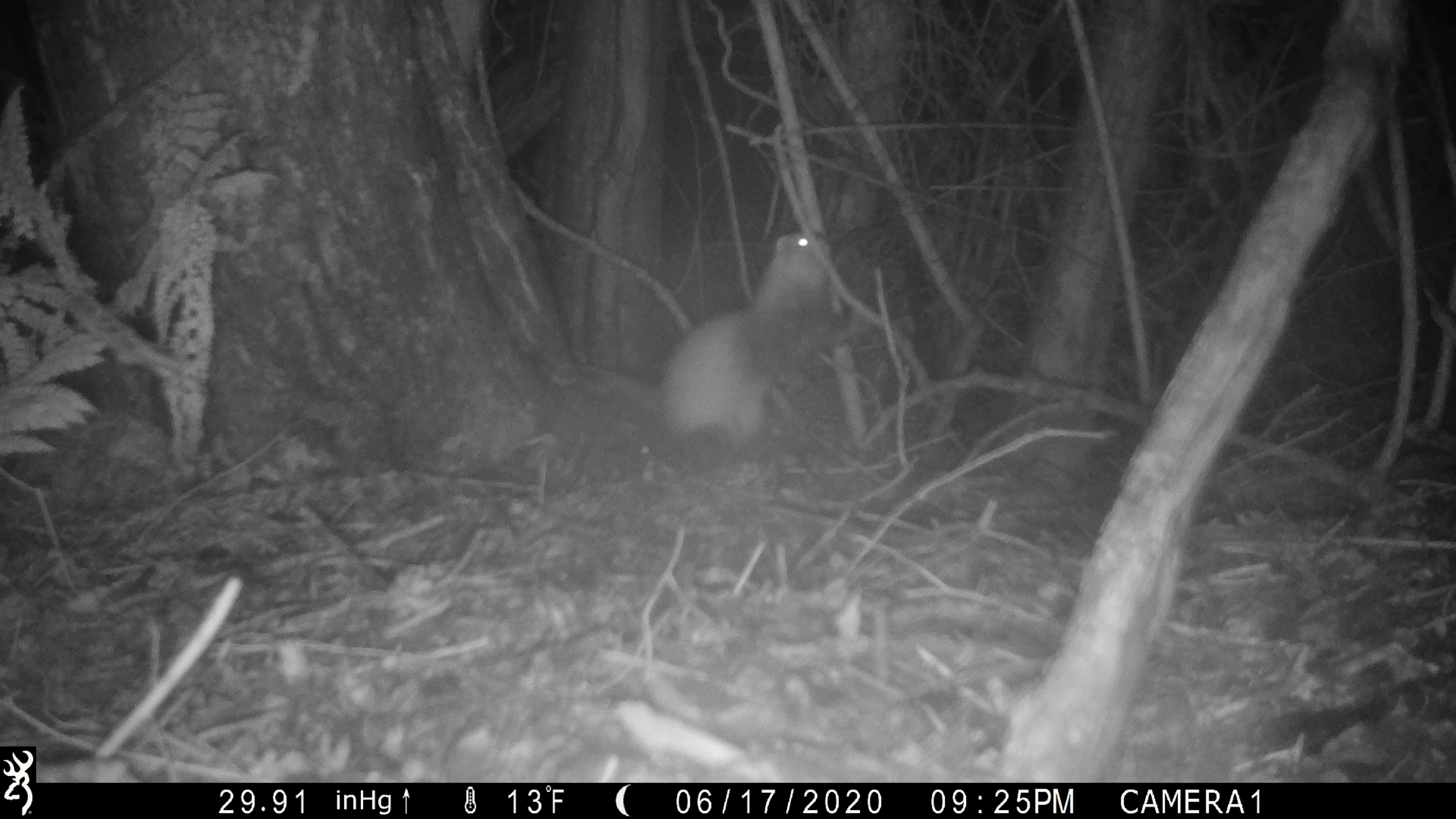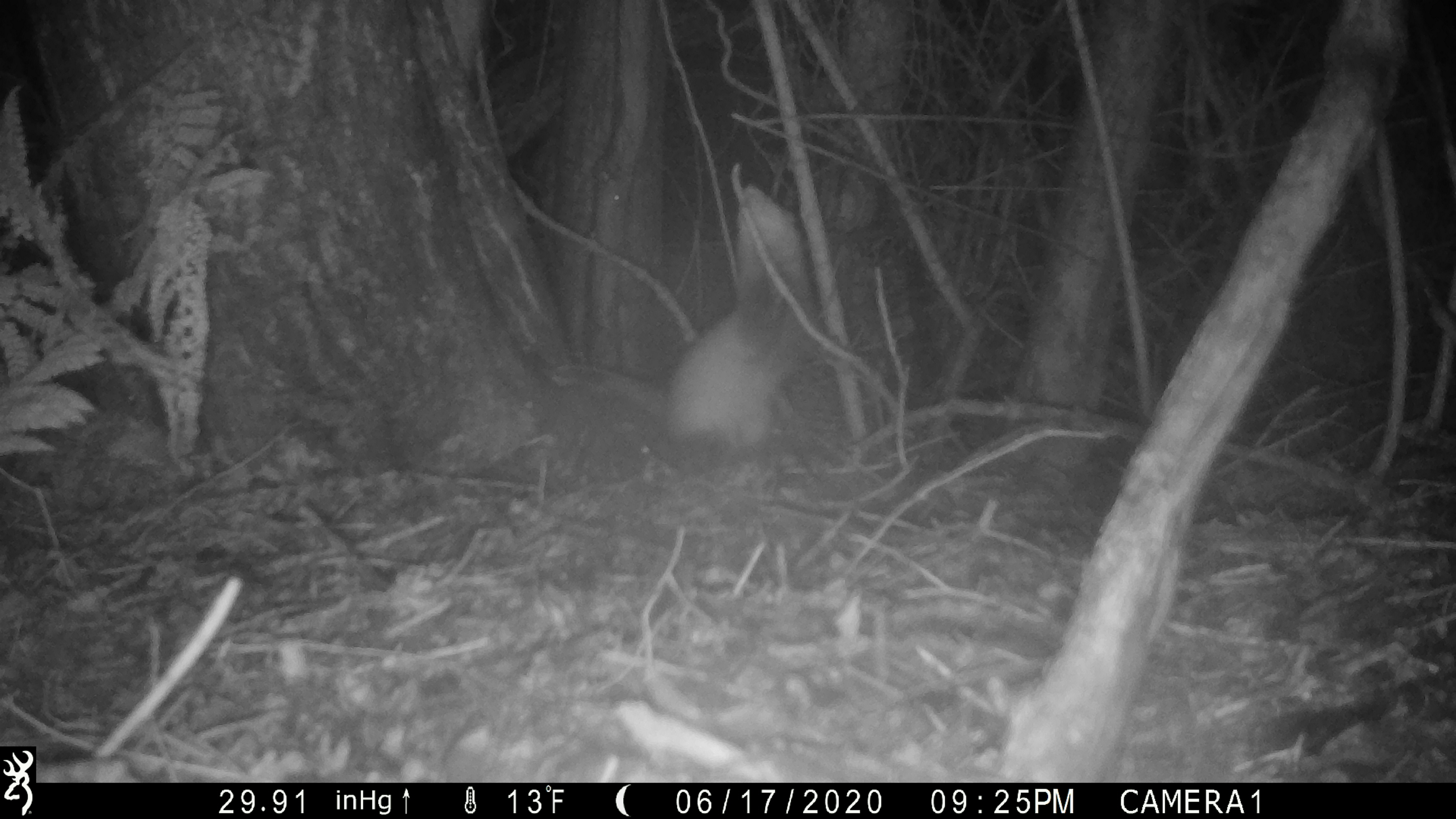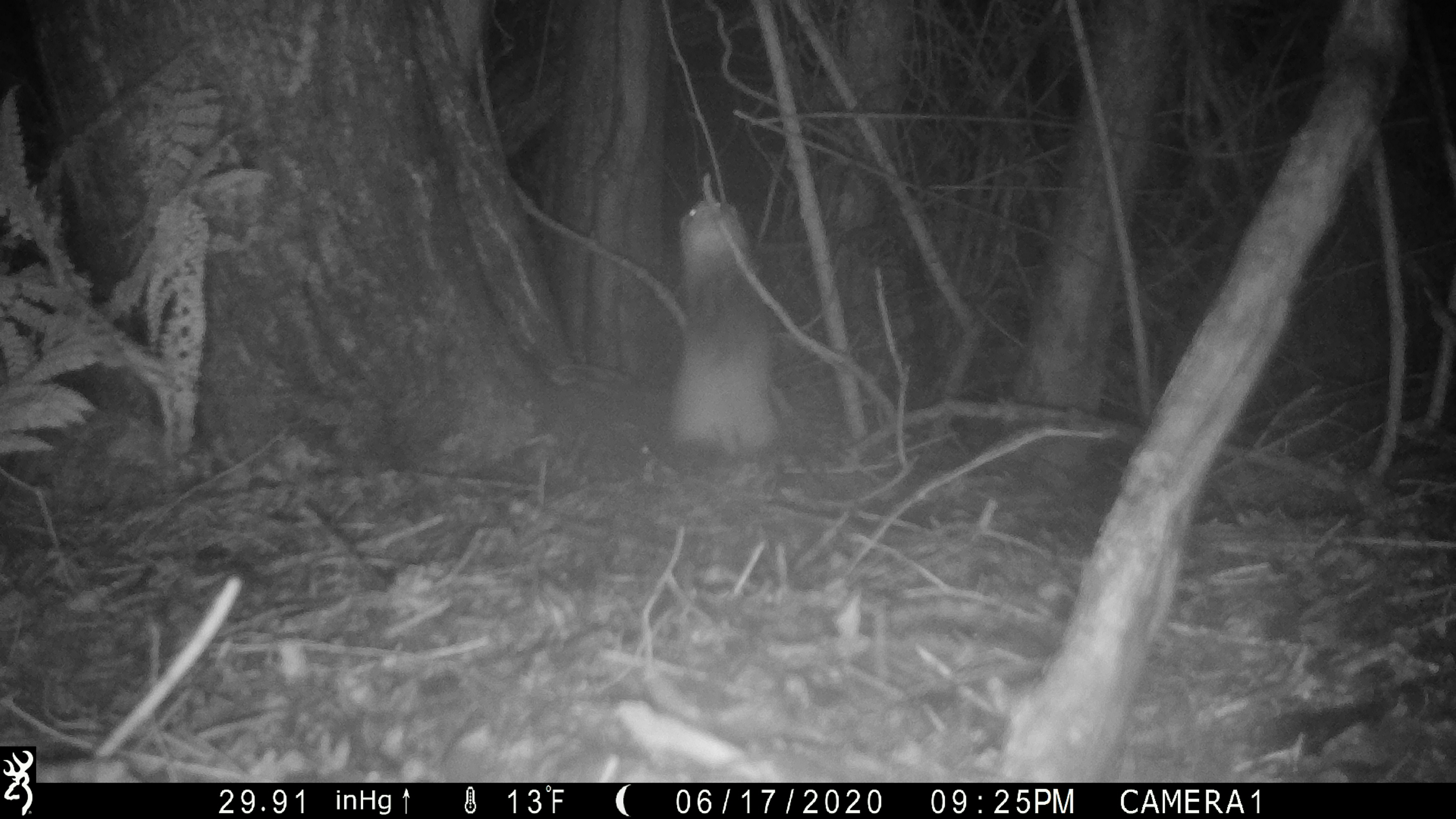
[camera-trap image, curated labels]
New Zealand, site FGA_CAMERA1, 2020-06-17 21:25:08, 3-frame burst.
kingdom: Animalia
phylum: Chordata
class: Mammalia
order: Carnivora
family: Mustelidae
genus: Mustela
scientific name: Mustela furo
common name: ferret